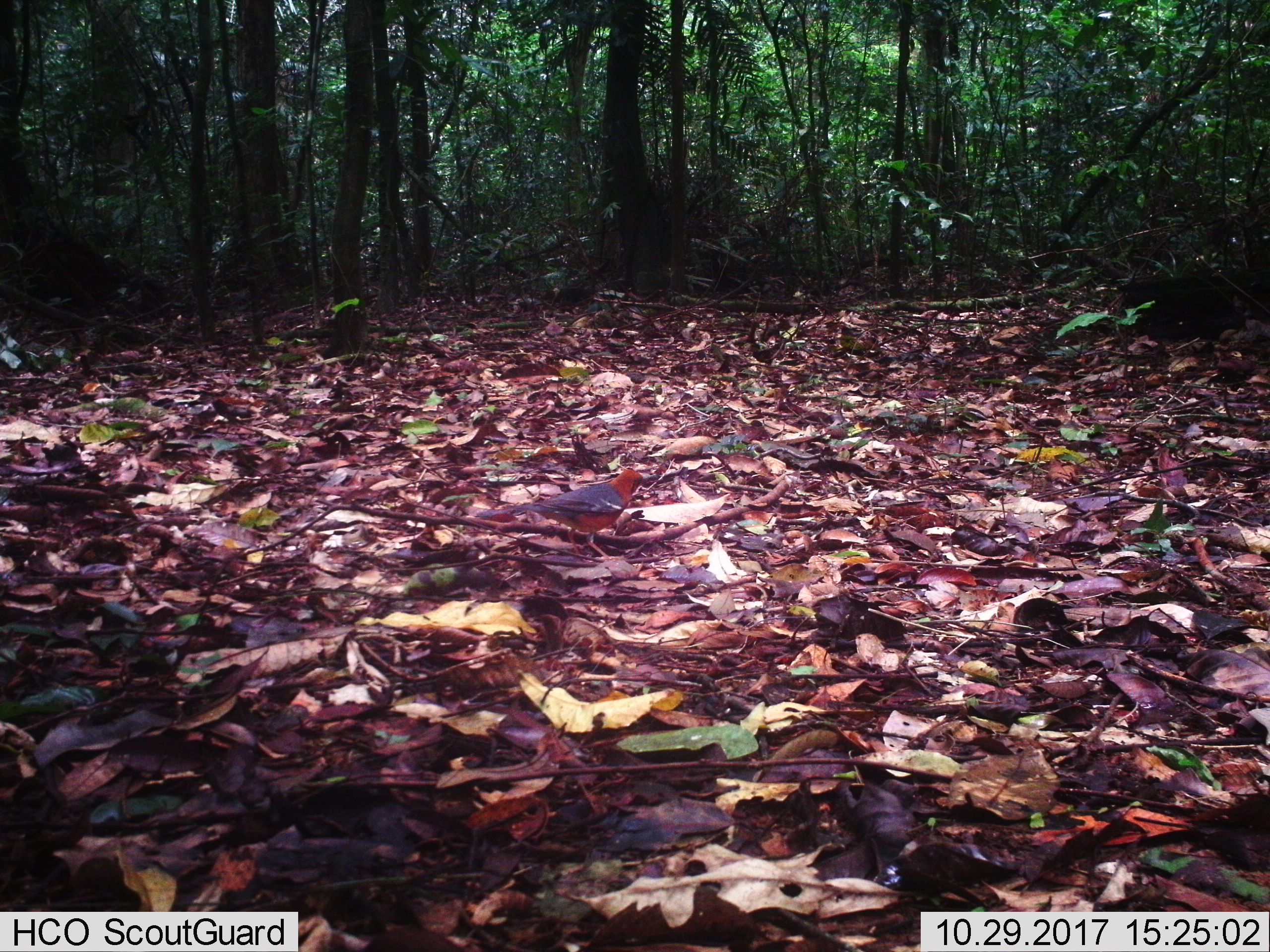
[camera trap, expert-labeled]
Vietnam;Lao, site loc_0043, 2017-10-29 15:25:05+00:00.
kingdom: Animalia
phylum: Chordata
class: Aves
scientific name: Aves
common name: bird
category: unidentified bird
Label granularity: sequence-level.